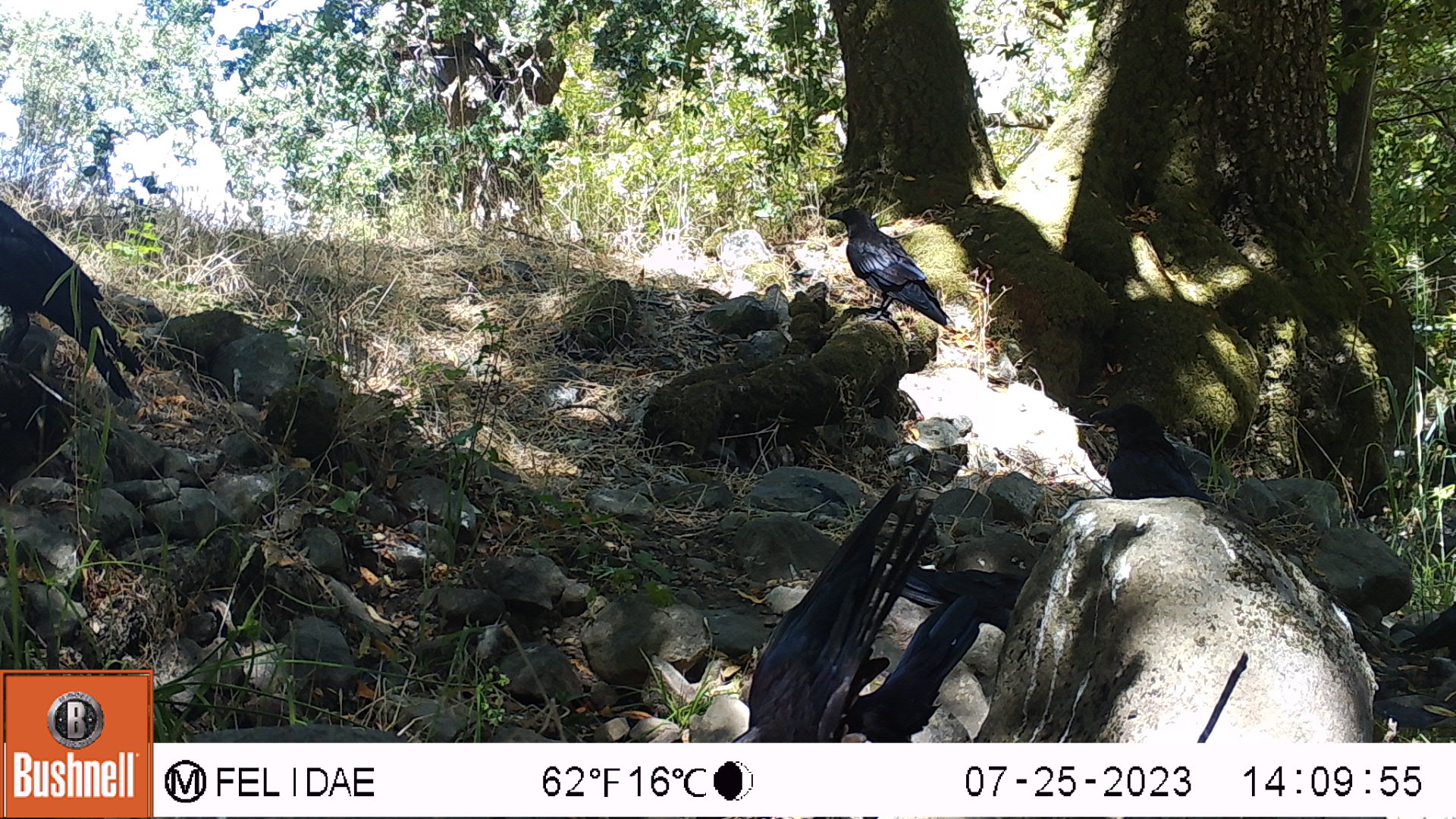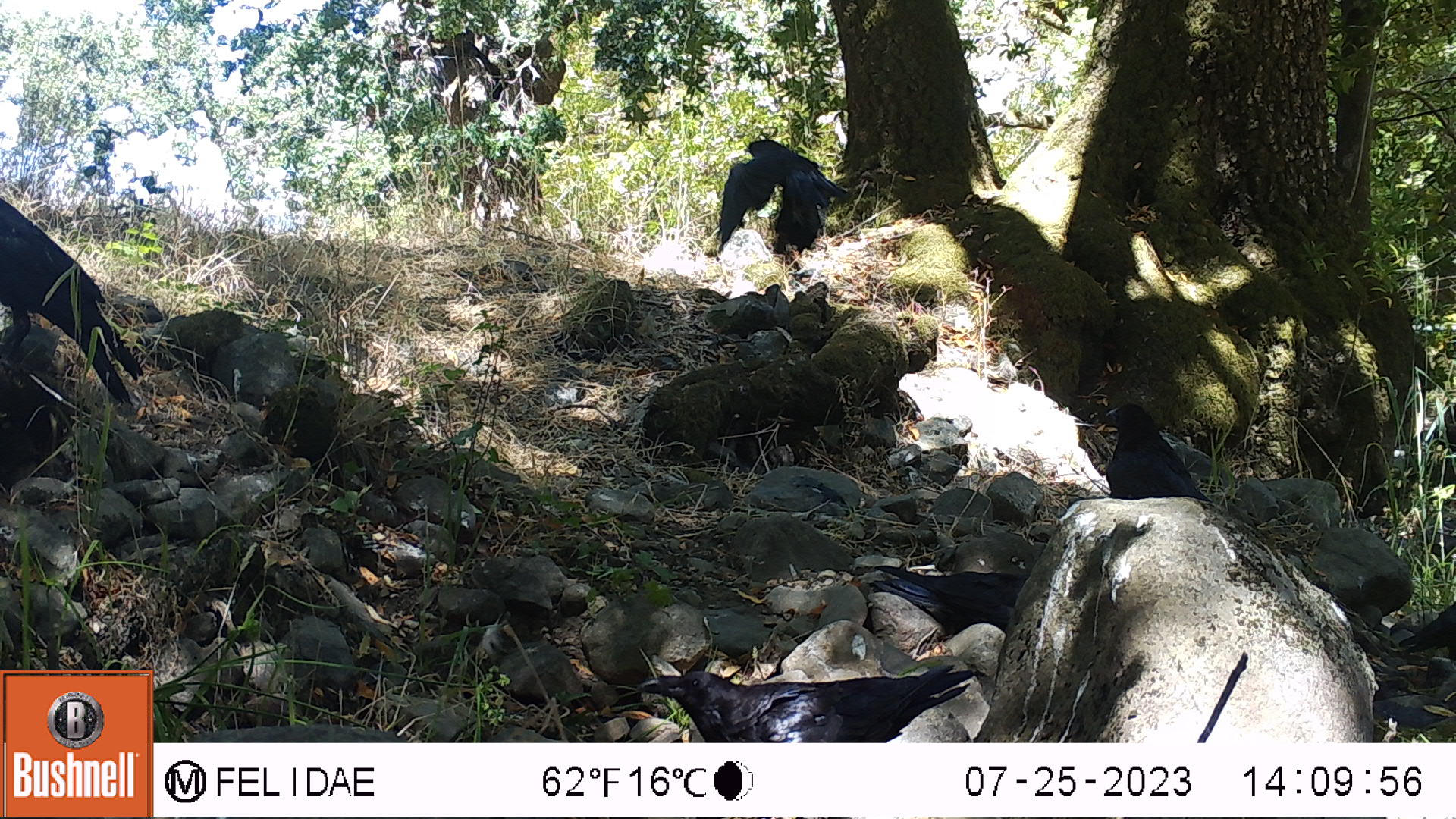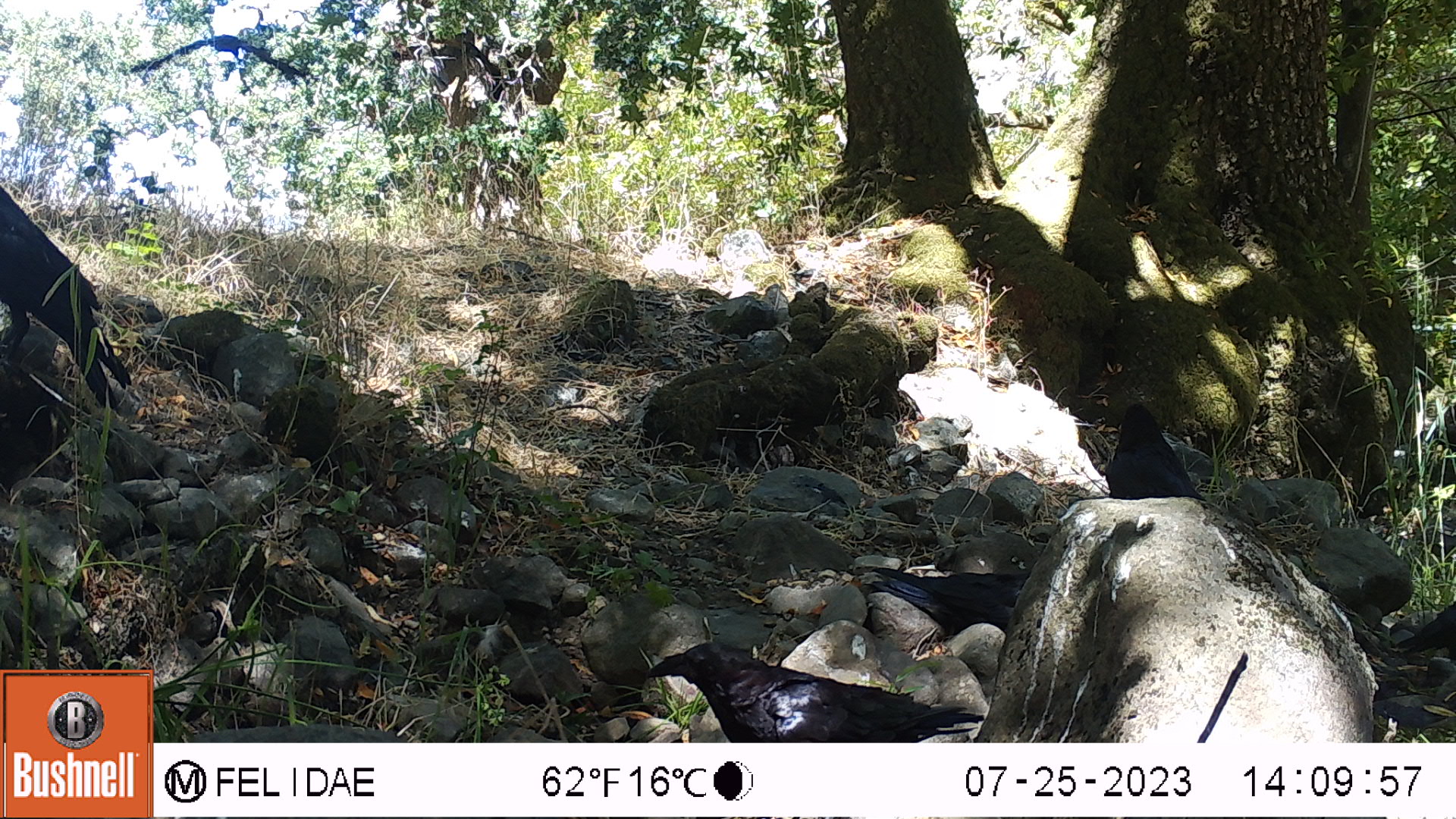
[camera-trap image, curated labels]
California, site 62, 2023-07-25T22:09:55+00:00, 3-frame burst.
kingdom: Animalia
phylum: Chordata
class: Aves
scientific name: Aves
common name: bird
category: unknown bird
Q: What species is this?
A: Unknown bird (bird) (Aves).